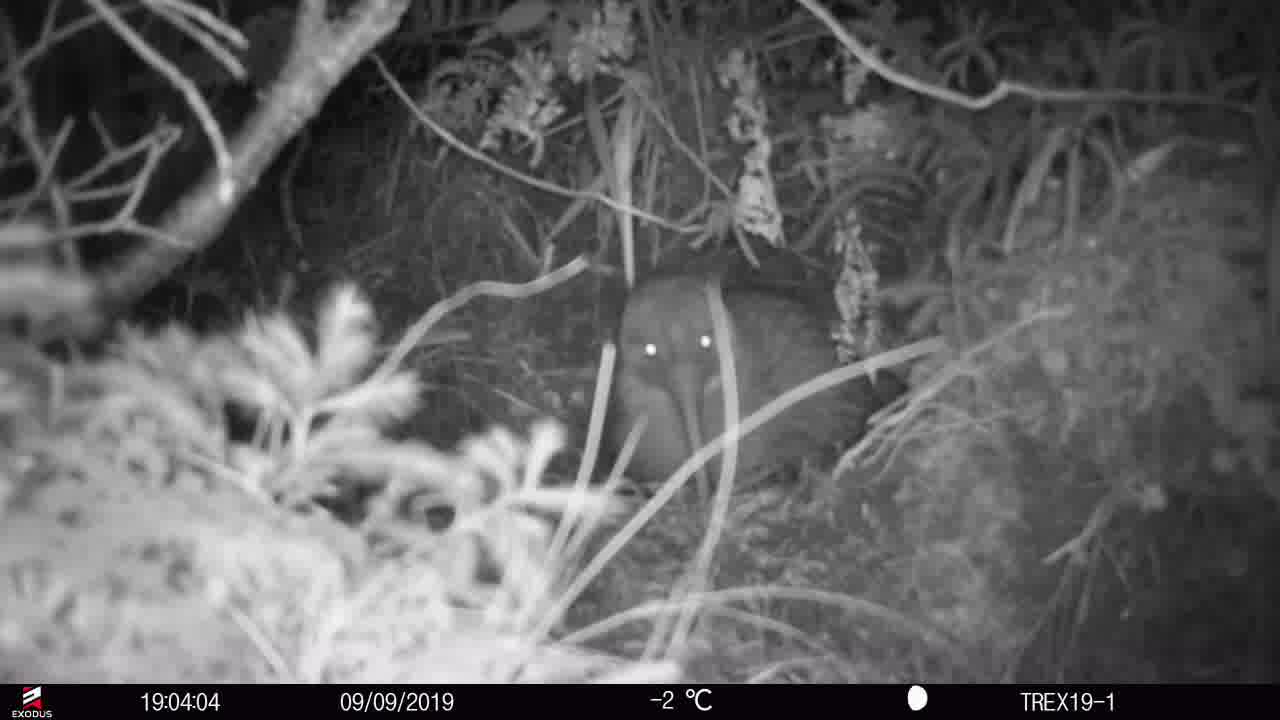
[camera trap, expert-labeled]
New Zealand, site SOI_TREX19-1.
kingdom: Animalia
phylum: Chordata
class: Aves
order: Apterygiformes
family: Apterygidae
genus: Apteryx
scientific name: Apteryx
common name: kiwi